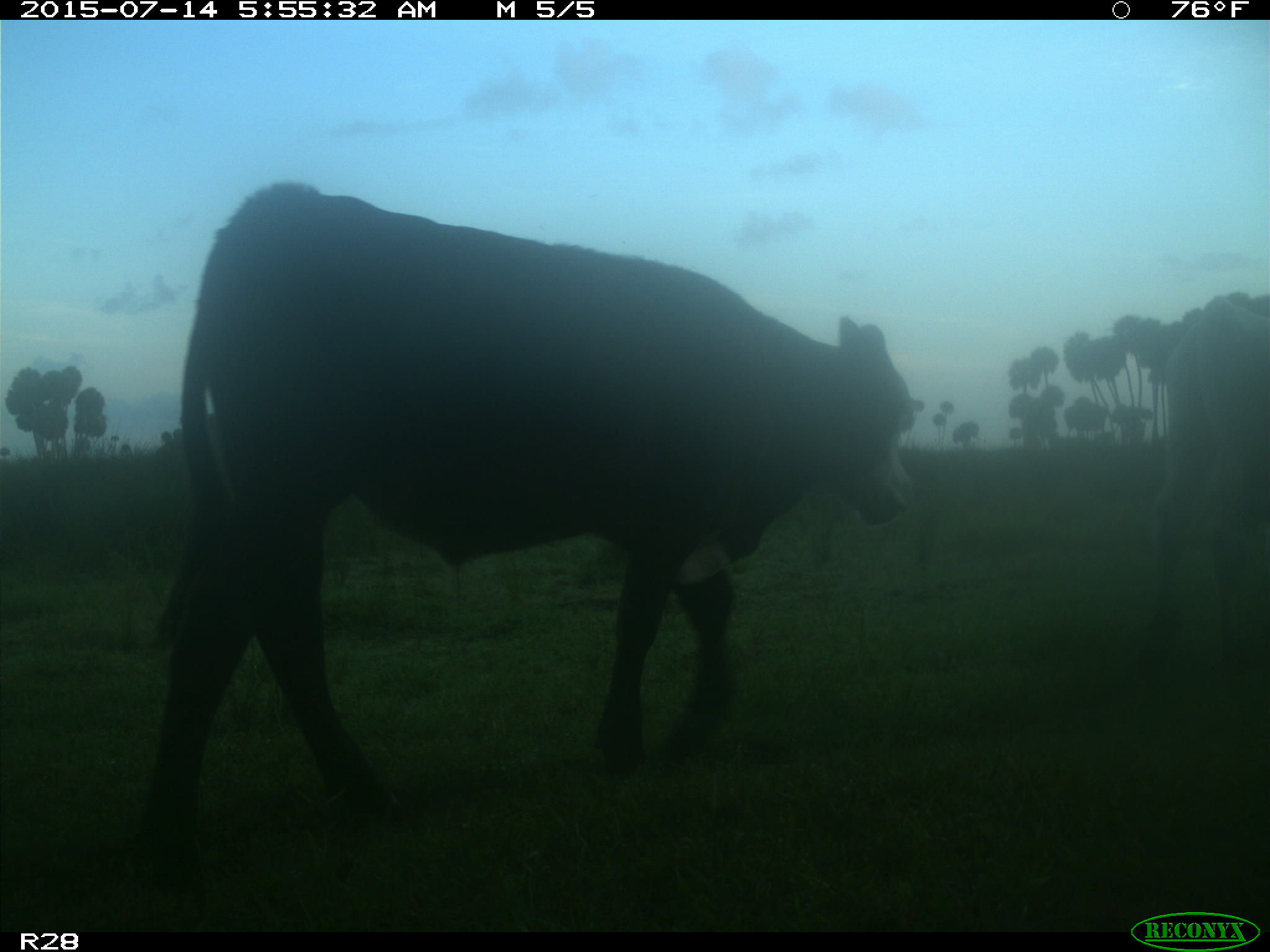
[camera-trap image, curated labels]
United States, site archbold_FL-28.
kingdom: Animalia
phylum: Chordata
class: Mammalia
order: Artiodactyla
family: Bovidae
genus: Bos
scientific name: Bos taurus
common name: domestic cow